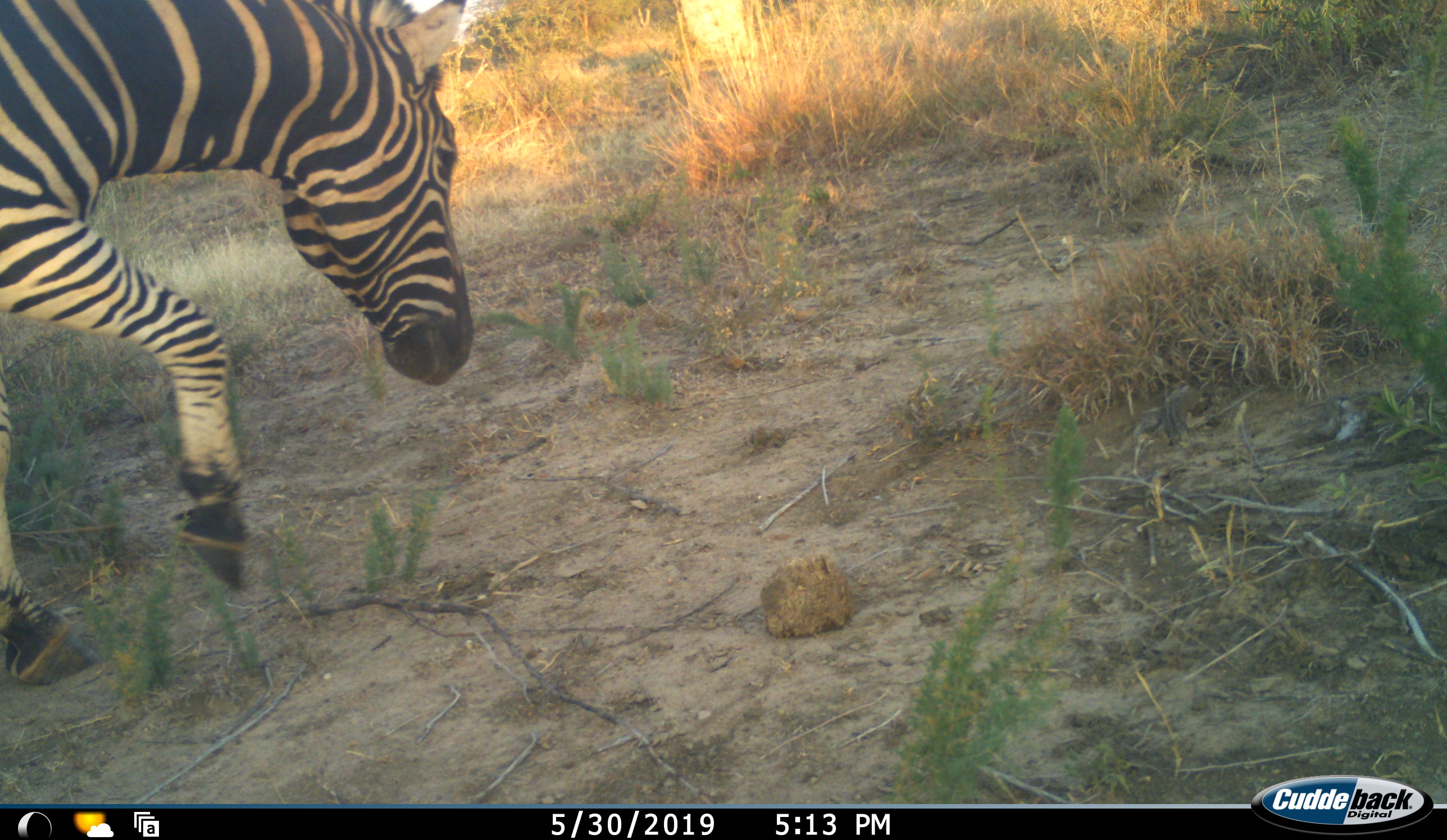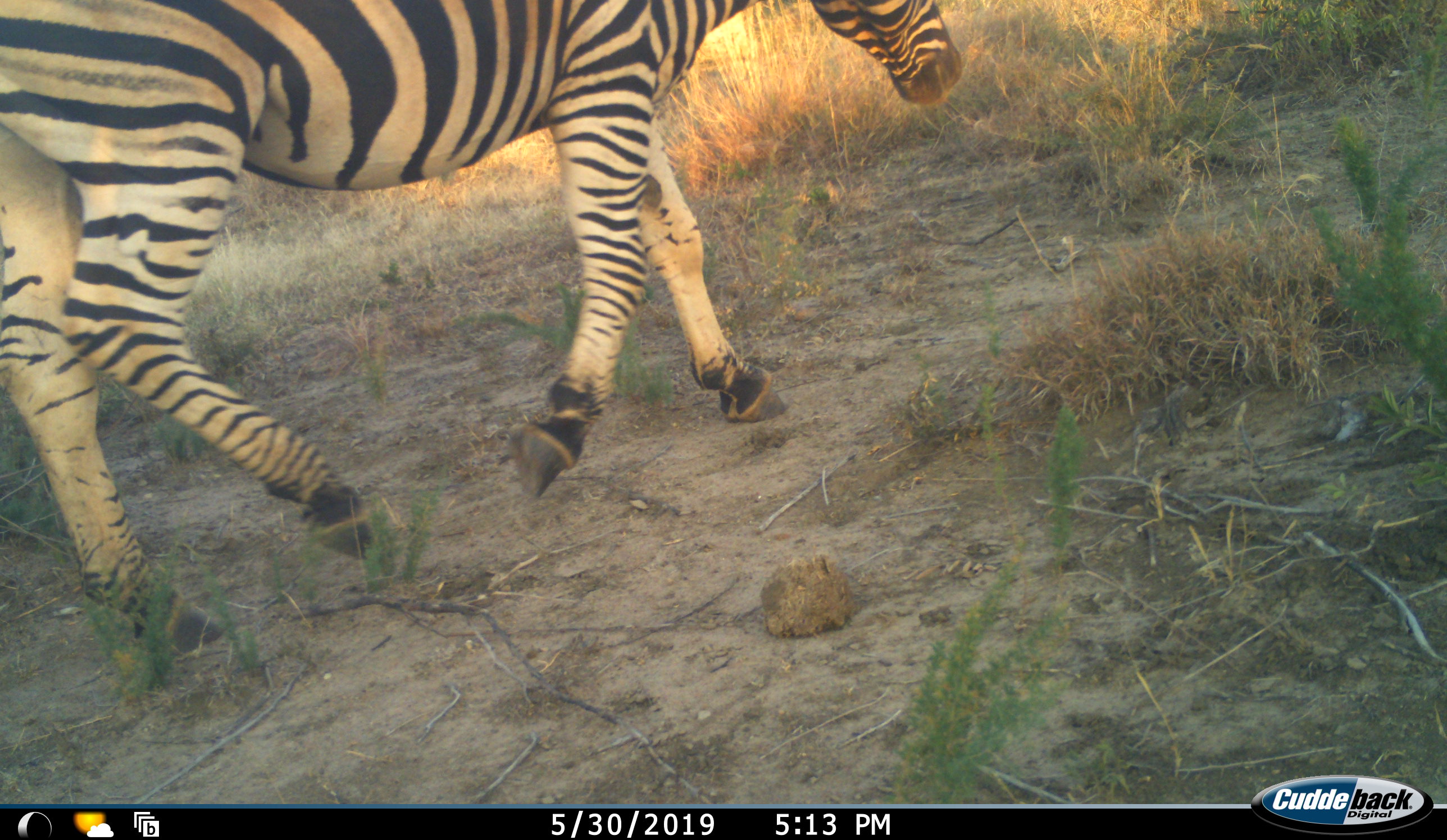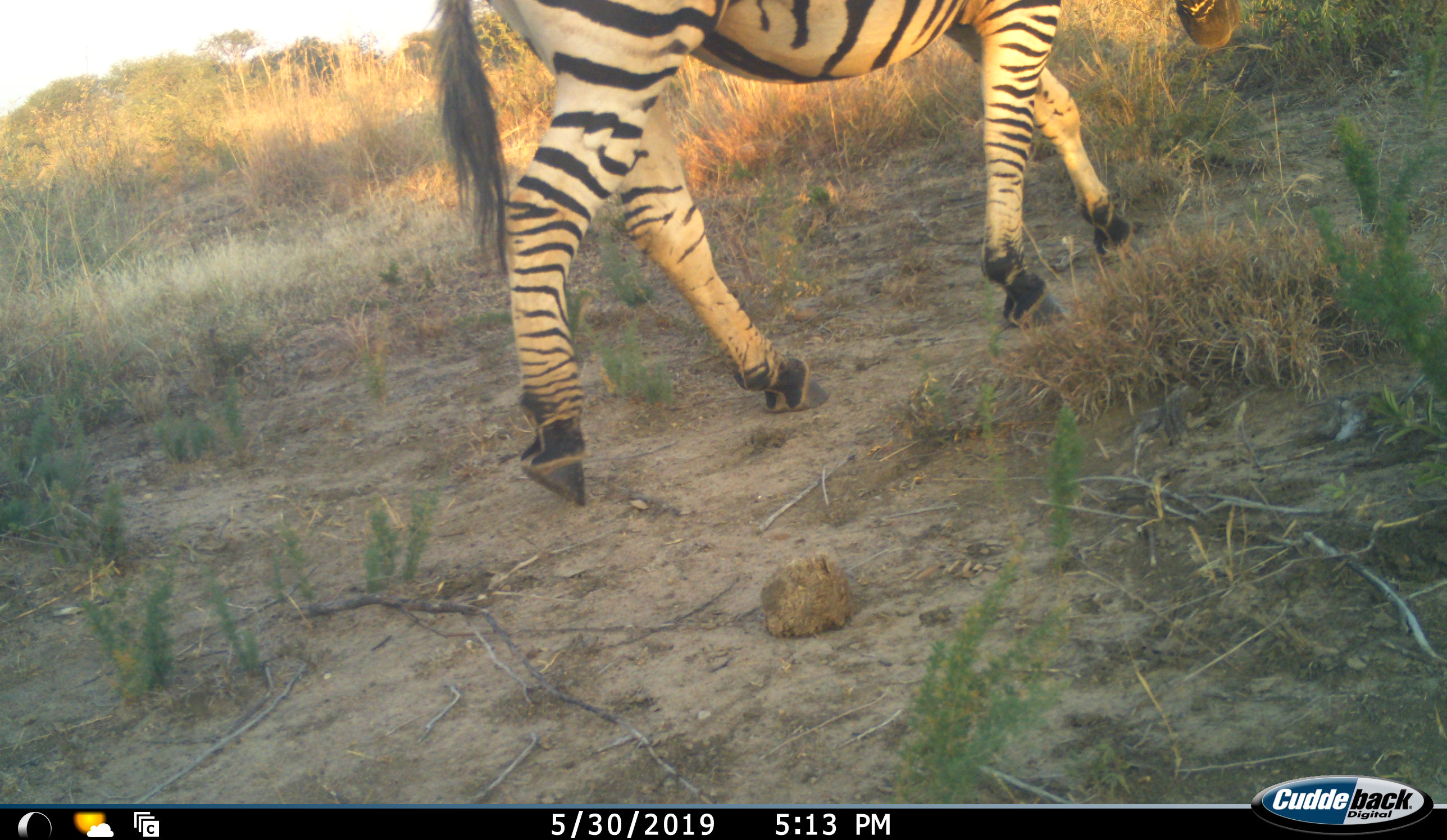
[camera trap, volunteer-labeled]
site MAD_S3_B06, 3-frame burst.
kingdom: Animalia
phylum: Chordata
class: Mammalia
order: Perissodactyla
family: Equidae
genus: Equus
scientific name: Equus quagga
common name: plains zebra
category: zebraplains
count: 1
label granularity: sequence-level